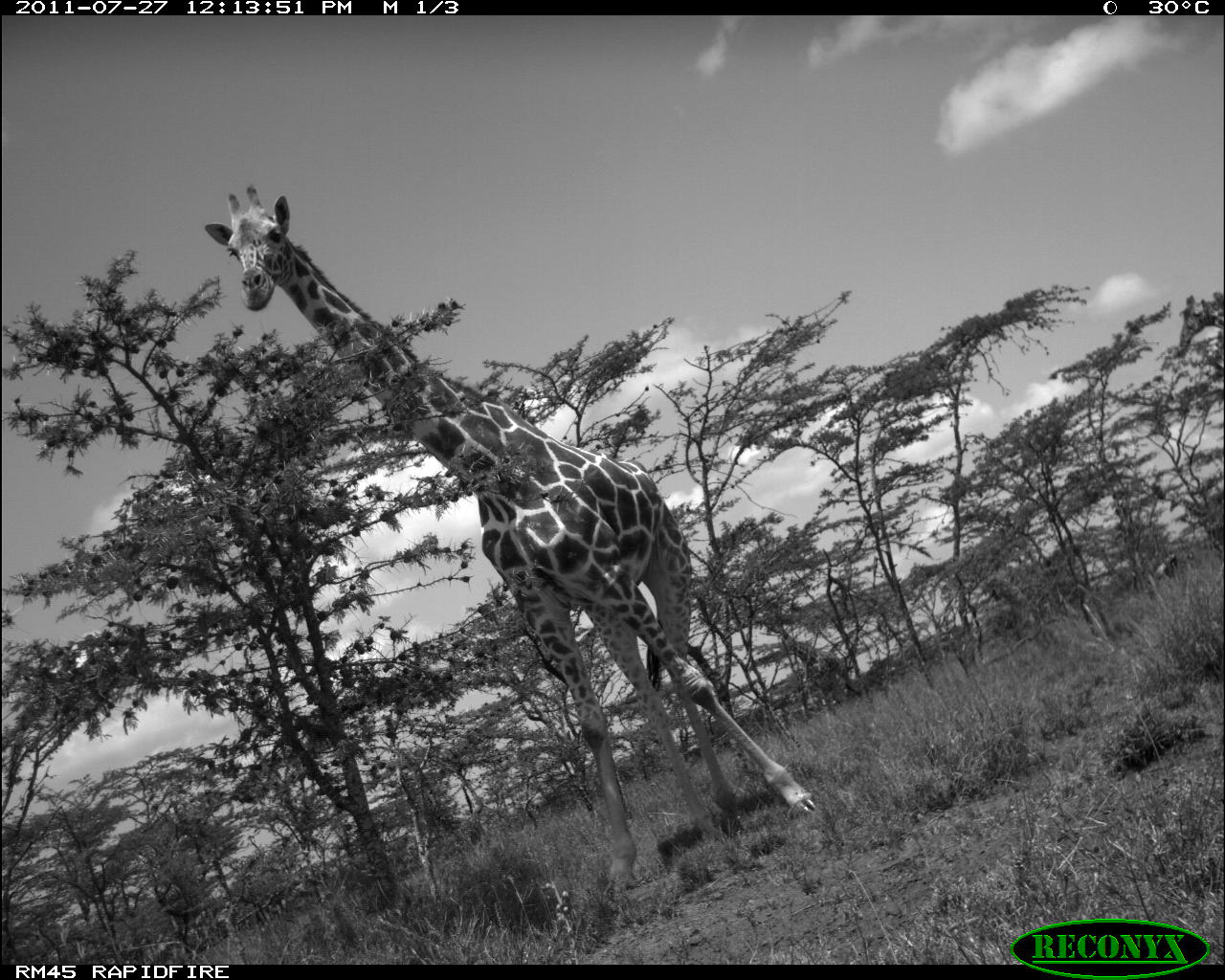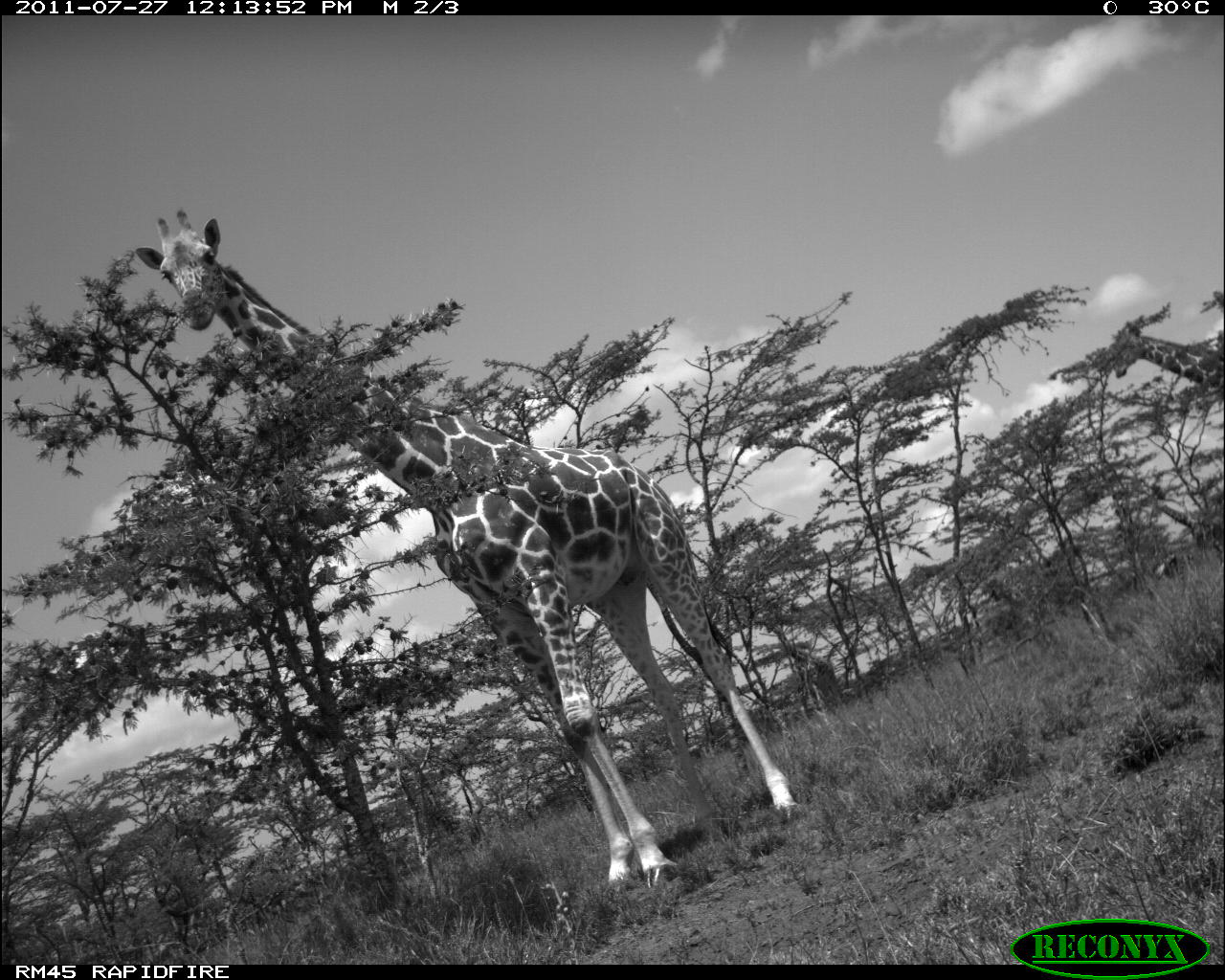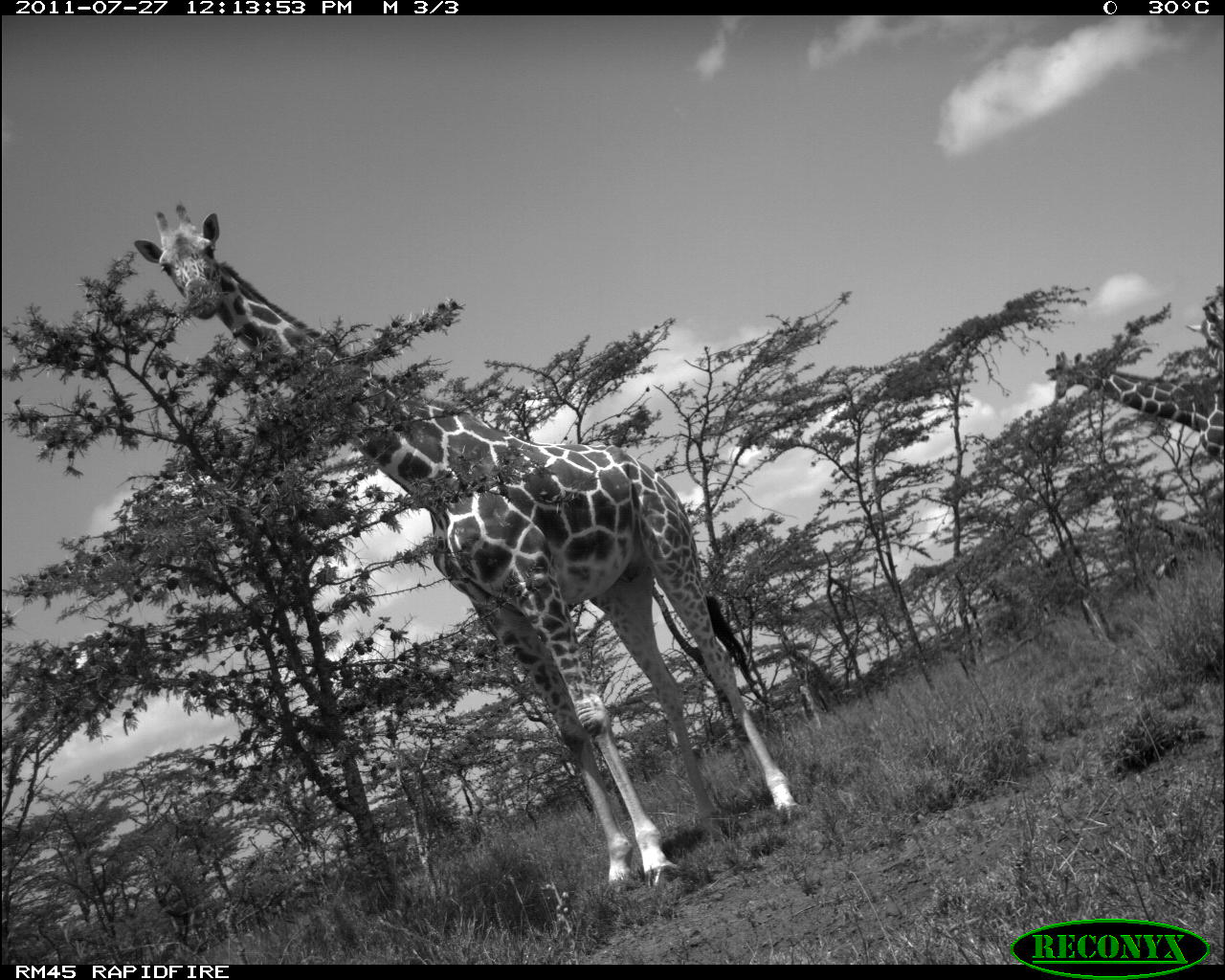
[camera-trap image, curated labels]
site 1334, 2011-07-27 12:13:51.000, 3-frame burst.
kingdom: Animalia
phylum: Chordata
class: Mammalia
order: Artiodactyla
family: Giraffidae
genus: Giraffa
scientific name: Giraffa camelopardalis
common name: giraffe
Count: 2.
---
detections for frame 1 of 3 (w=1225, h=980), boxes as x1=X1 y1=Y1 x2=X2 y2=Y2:
giraffa camelopardalis: x1=202 y1=183 x2=818 y2=891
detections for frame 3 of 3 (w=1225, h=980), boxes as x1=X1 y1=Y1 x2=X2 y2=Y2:
giraffa camelopardalis: x1=130 y1=198 x2=803 y2=897; x1=1044 y1=349 x2=1223 y2=467